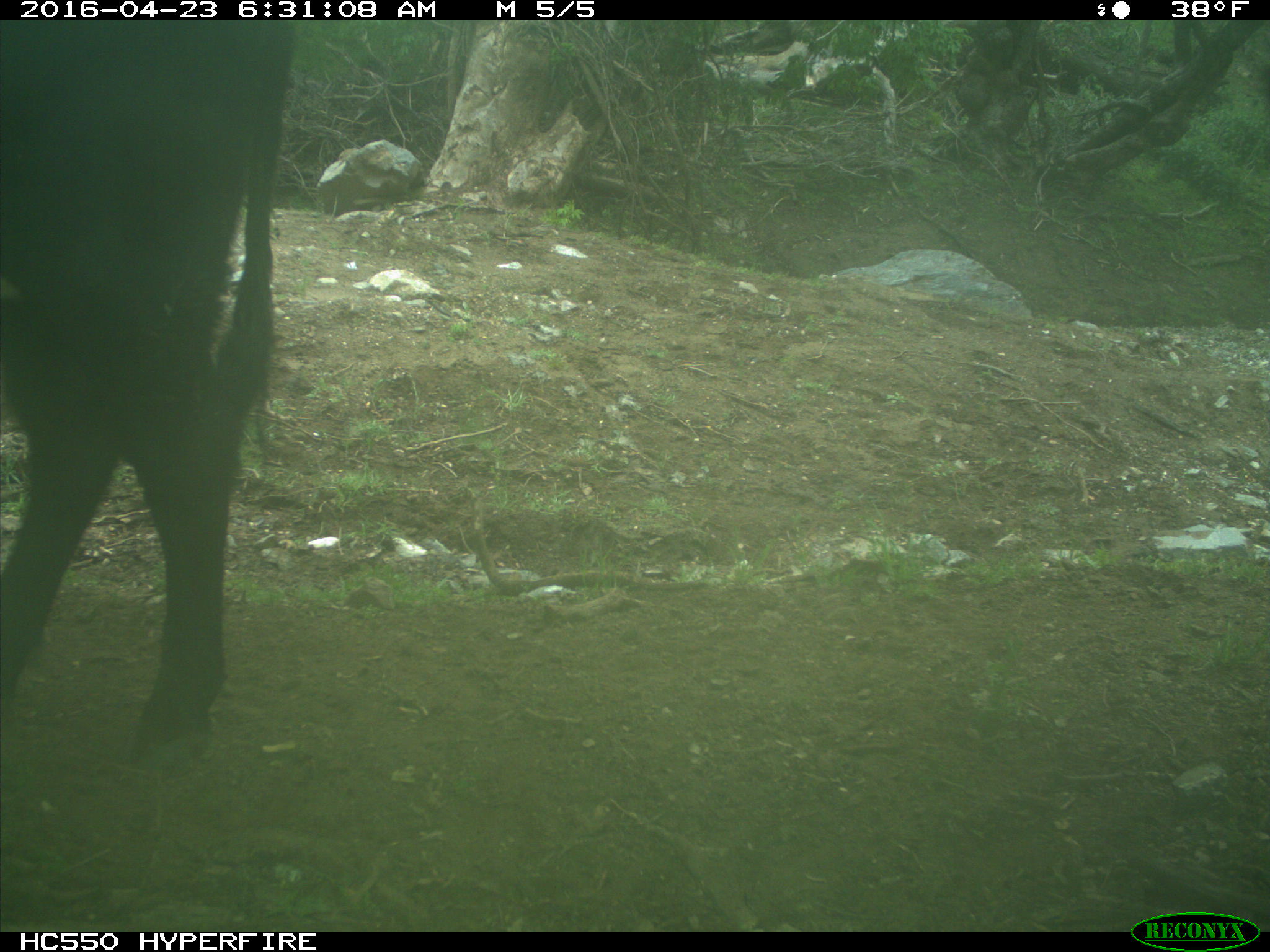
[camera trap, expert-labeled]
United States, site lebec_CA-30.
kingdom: Animalia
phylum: Chordata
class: Mammalia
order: Artiodactyla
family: Bovidae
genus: Bos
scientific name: Bos taurus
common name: domestic cow